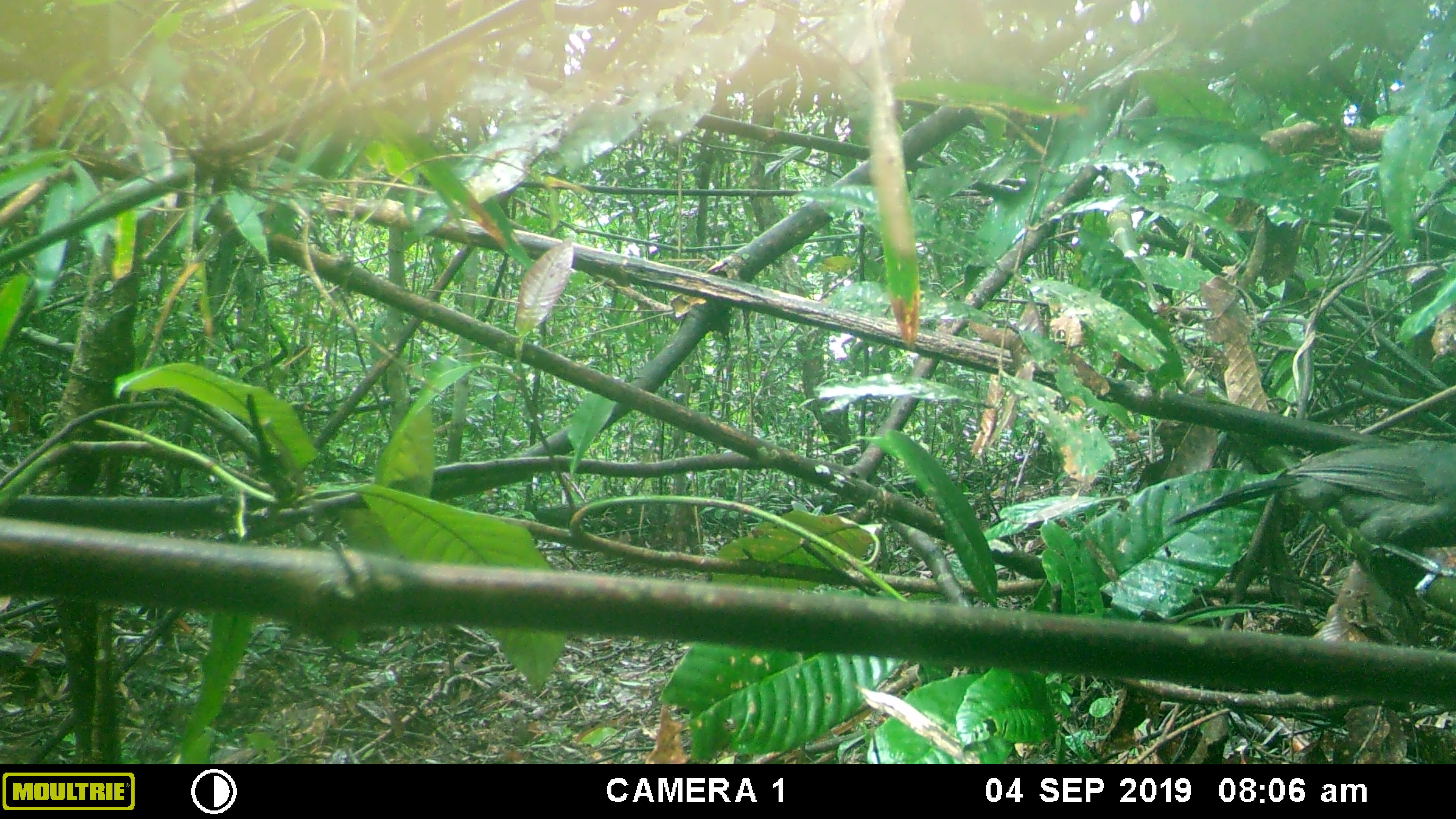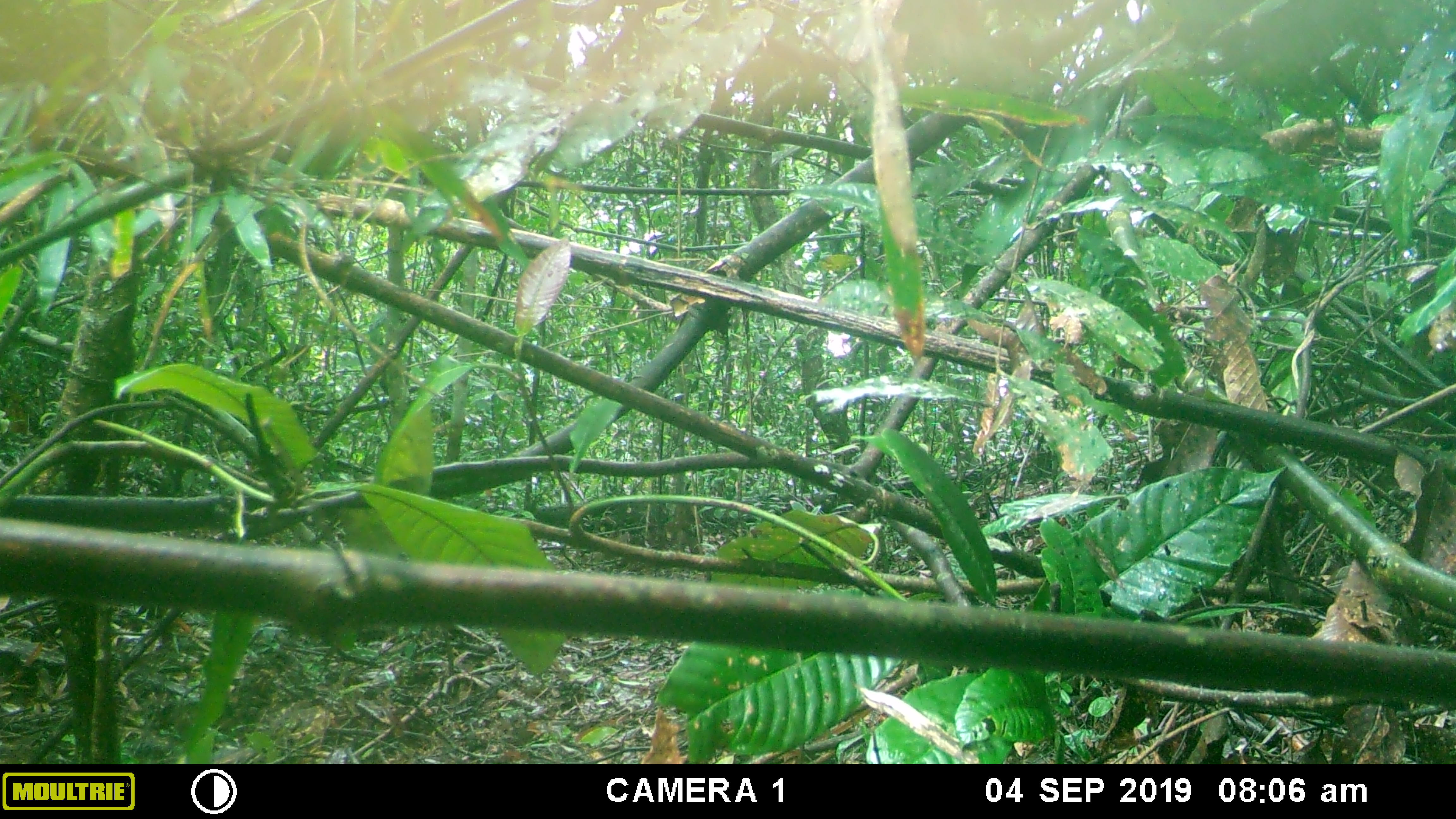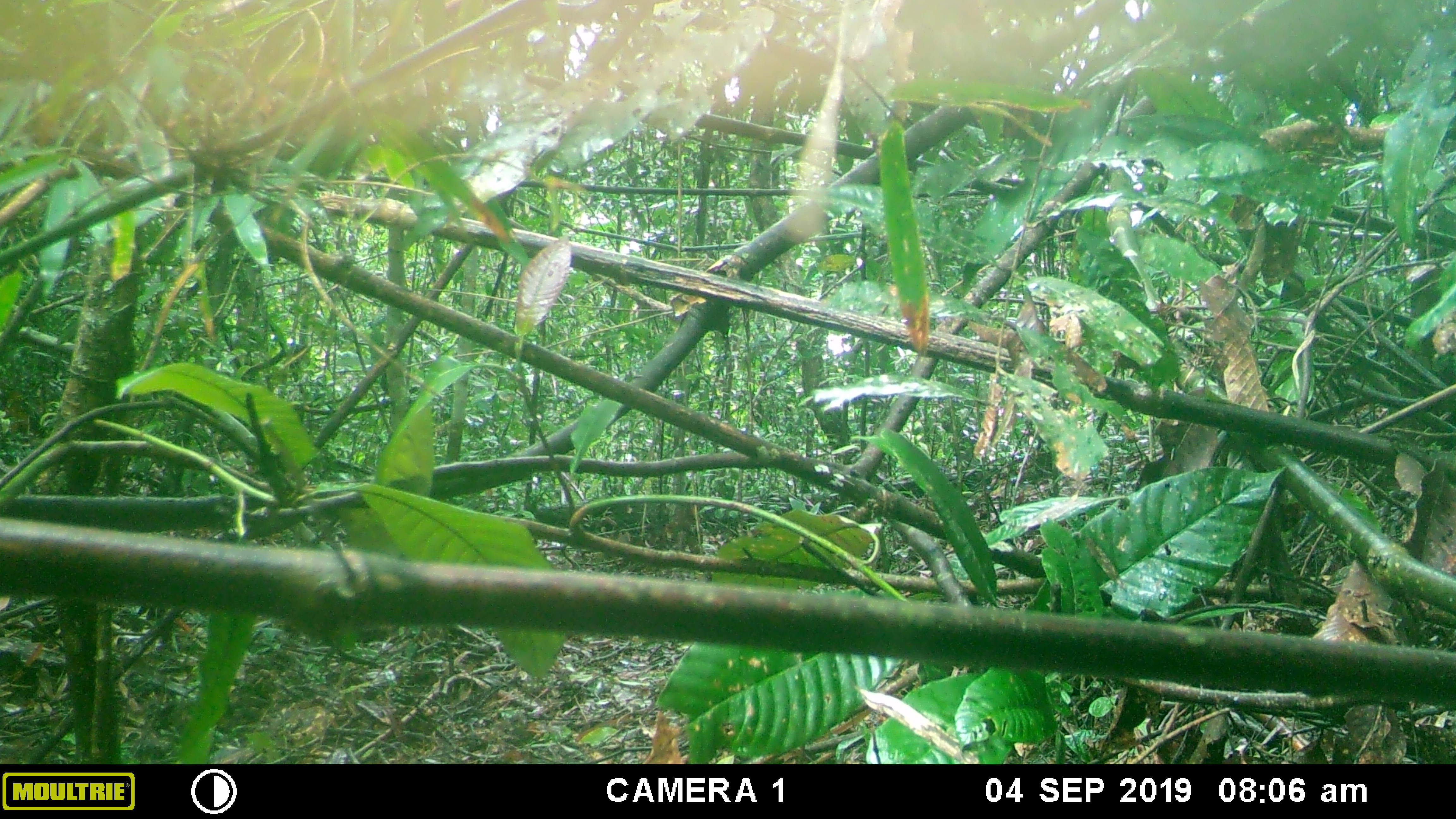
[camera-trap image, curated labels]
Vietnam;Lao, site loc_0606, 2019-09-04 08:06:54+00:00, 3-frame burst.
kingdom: Animalia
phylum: Chordata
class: Aves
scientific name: Aves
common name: bird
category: unidentified bird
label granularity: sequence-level